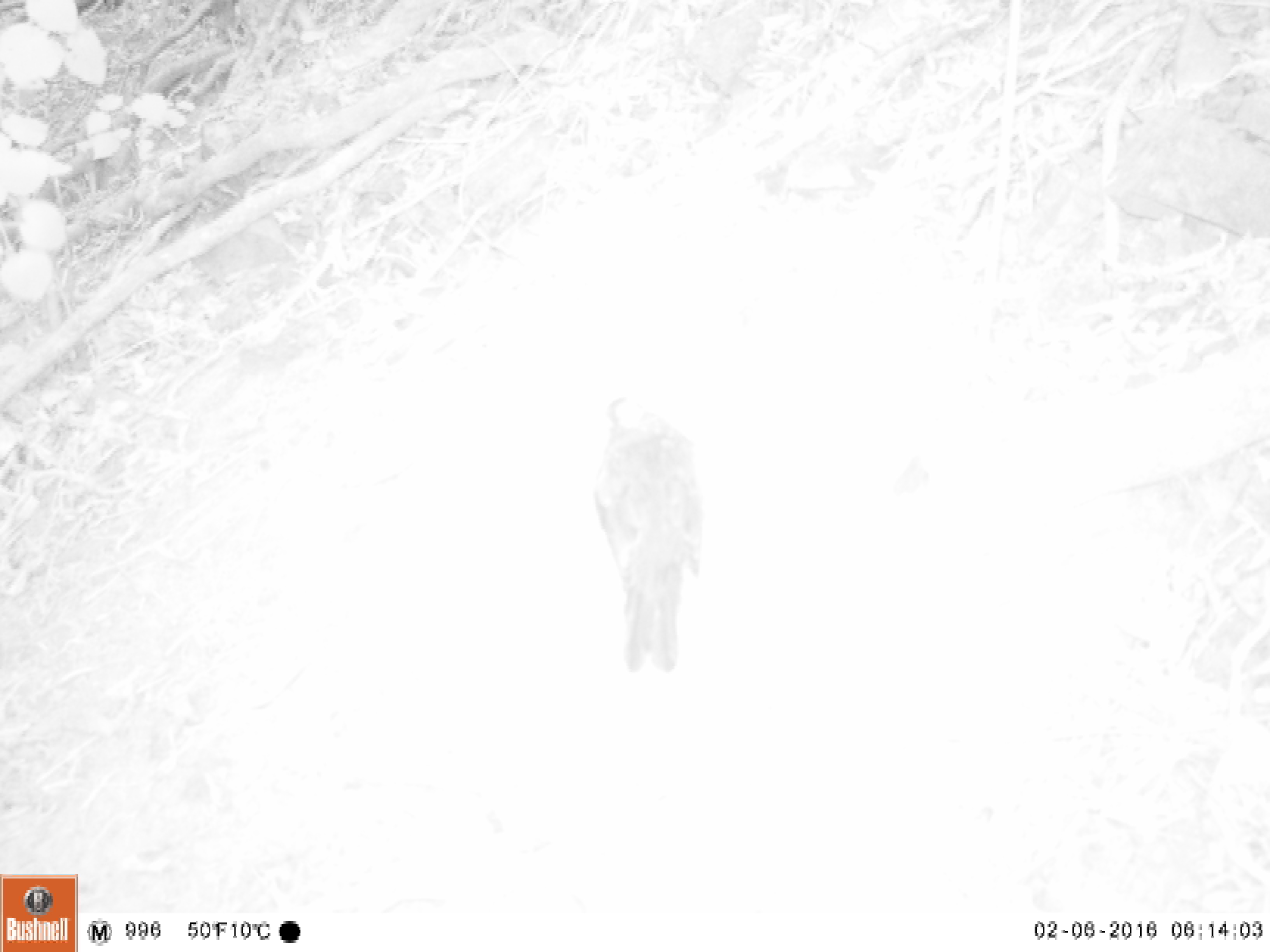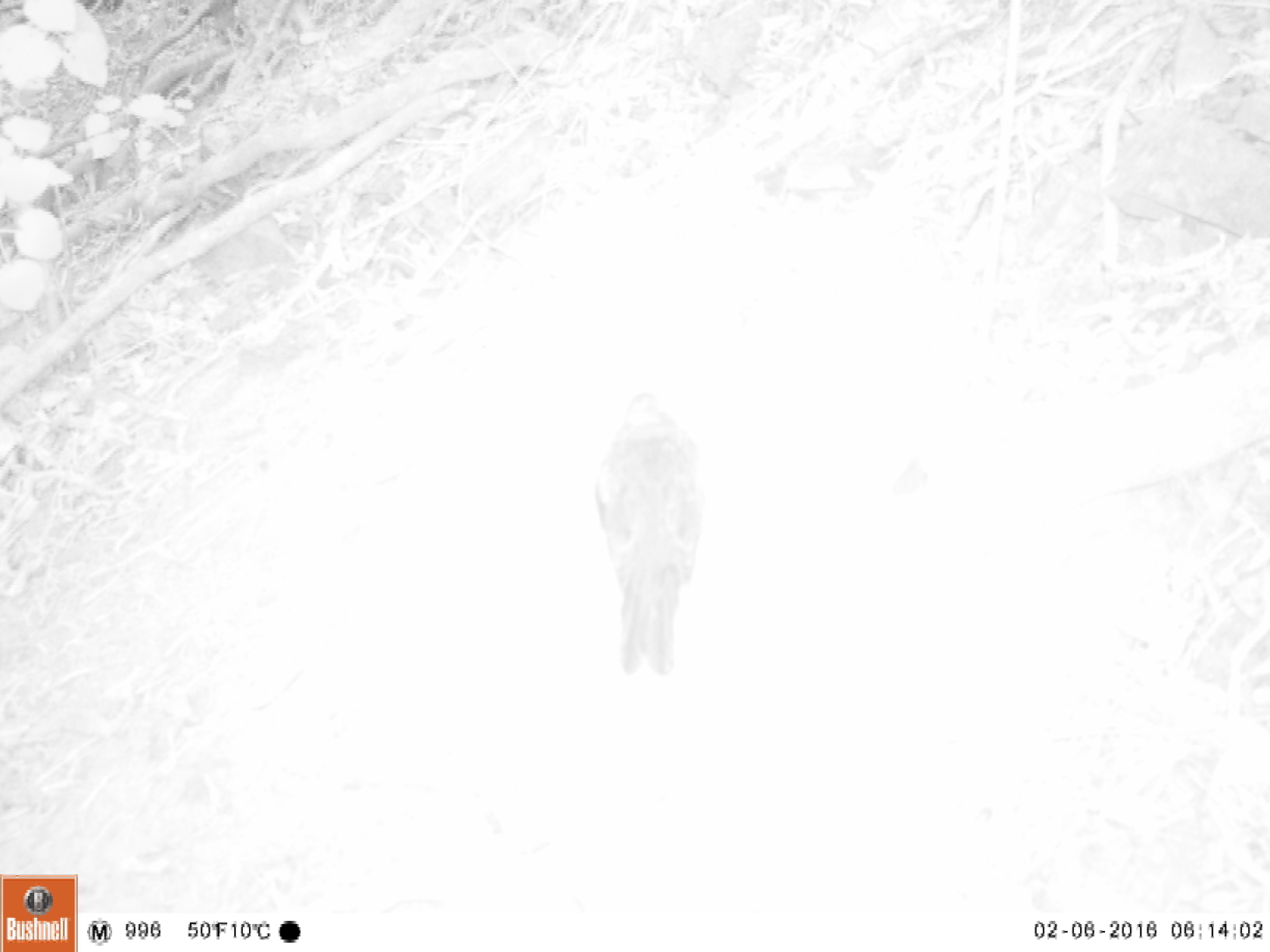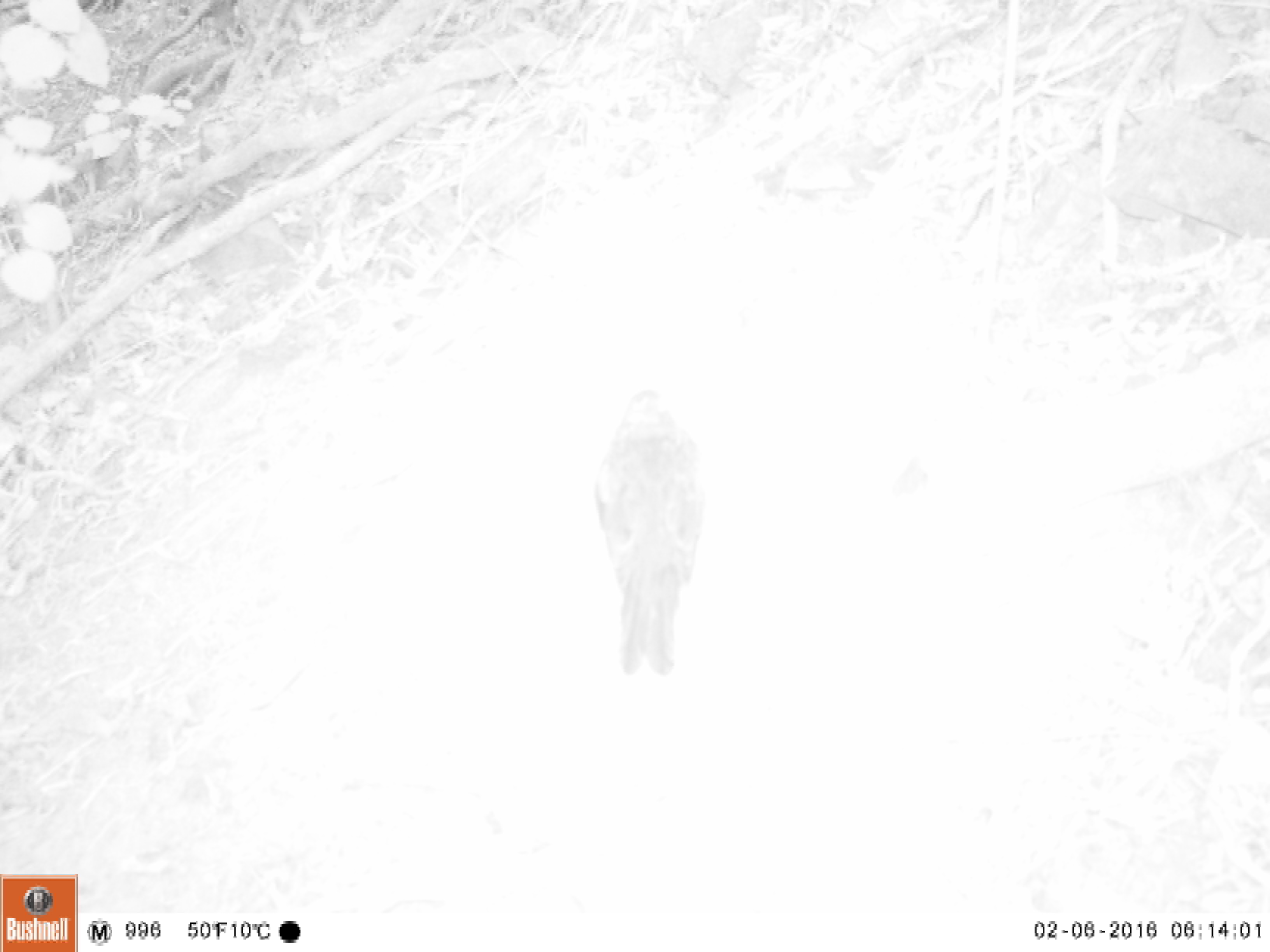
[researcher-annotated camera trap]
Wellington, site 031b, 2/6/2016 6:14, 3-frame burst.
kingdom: Animalia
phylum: Chordata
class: Aves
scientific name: Aves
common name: bird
Bird (Aves).